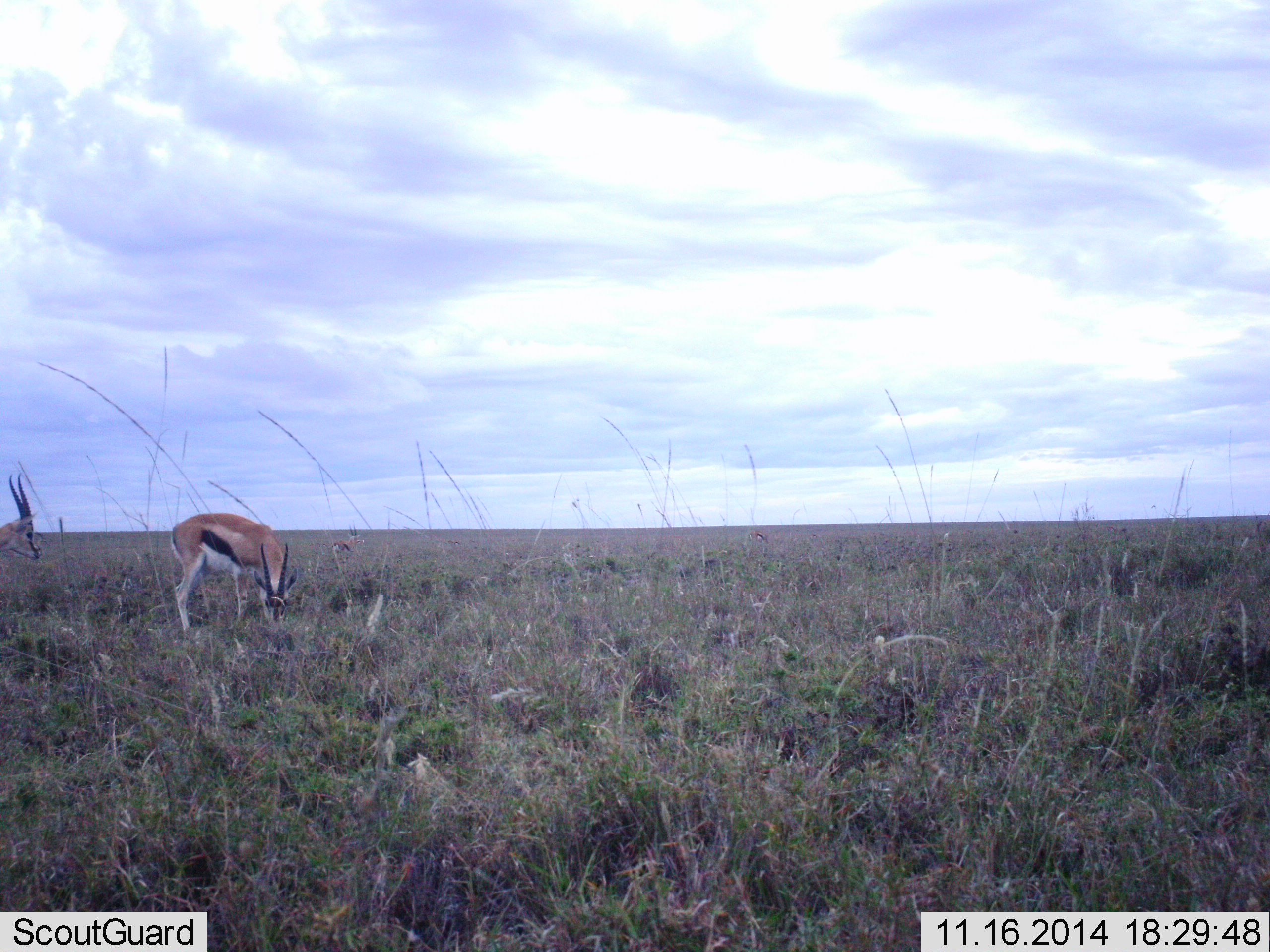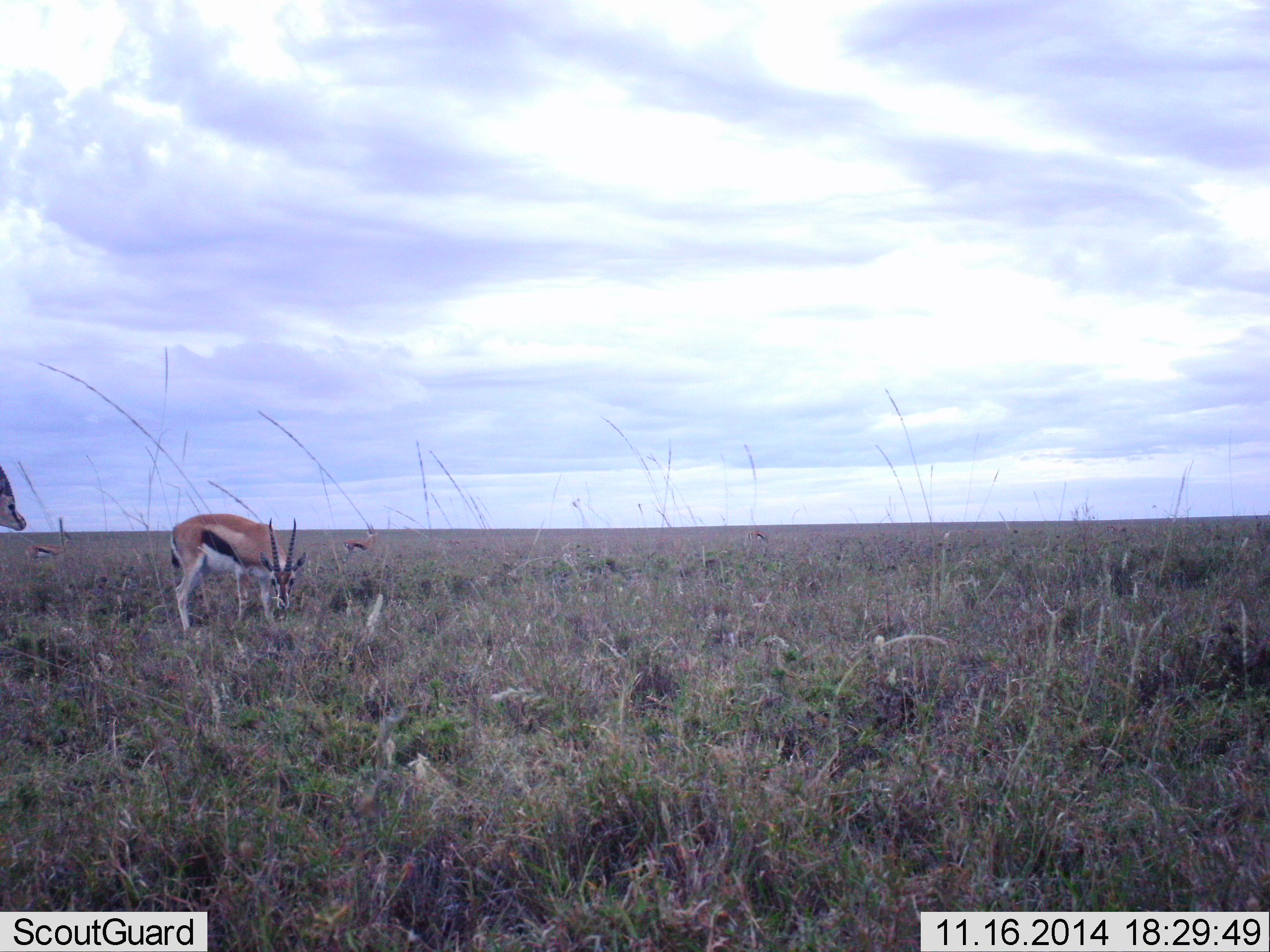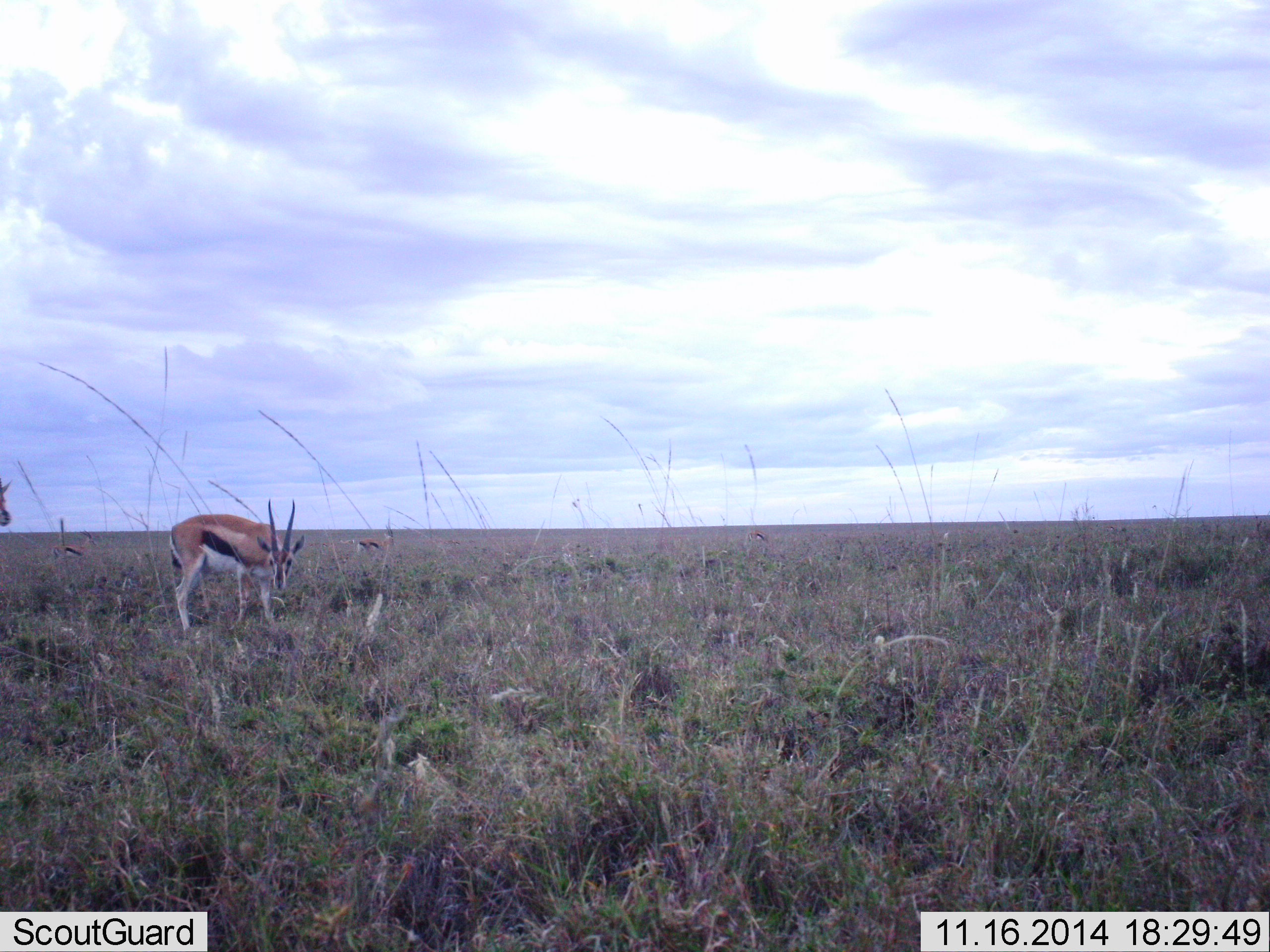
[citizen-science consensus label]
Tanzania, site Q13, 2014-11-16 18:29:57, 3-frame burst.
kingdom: Animalia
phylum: Chordata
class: Mammalia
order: Artiodactyla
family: Bovidae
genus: Eudorcas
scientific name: Eudorcas thomsonii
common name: thomson's gazelle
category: gazellethomsons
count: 4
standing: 40%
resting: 0%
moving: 50%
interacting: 0%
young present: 0%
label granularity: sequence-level